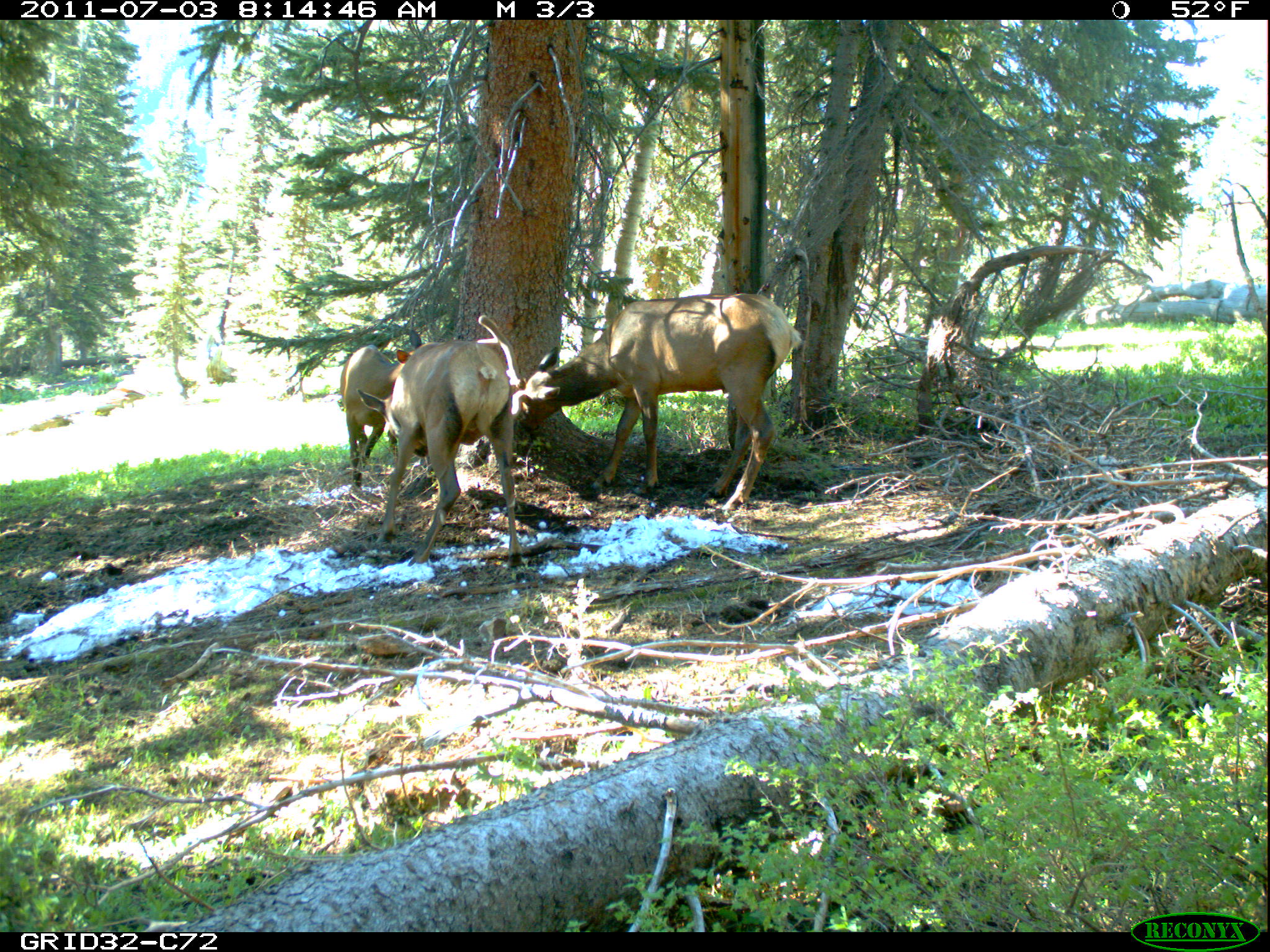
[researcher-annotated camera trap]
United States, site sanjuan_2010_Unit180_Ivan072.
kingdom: Animalia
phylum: Chordata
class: Mammalia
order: Artiodactyla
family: Cervidae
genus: Cervus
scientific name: Cervus elaphus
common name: red deer